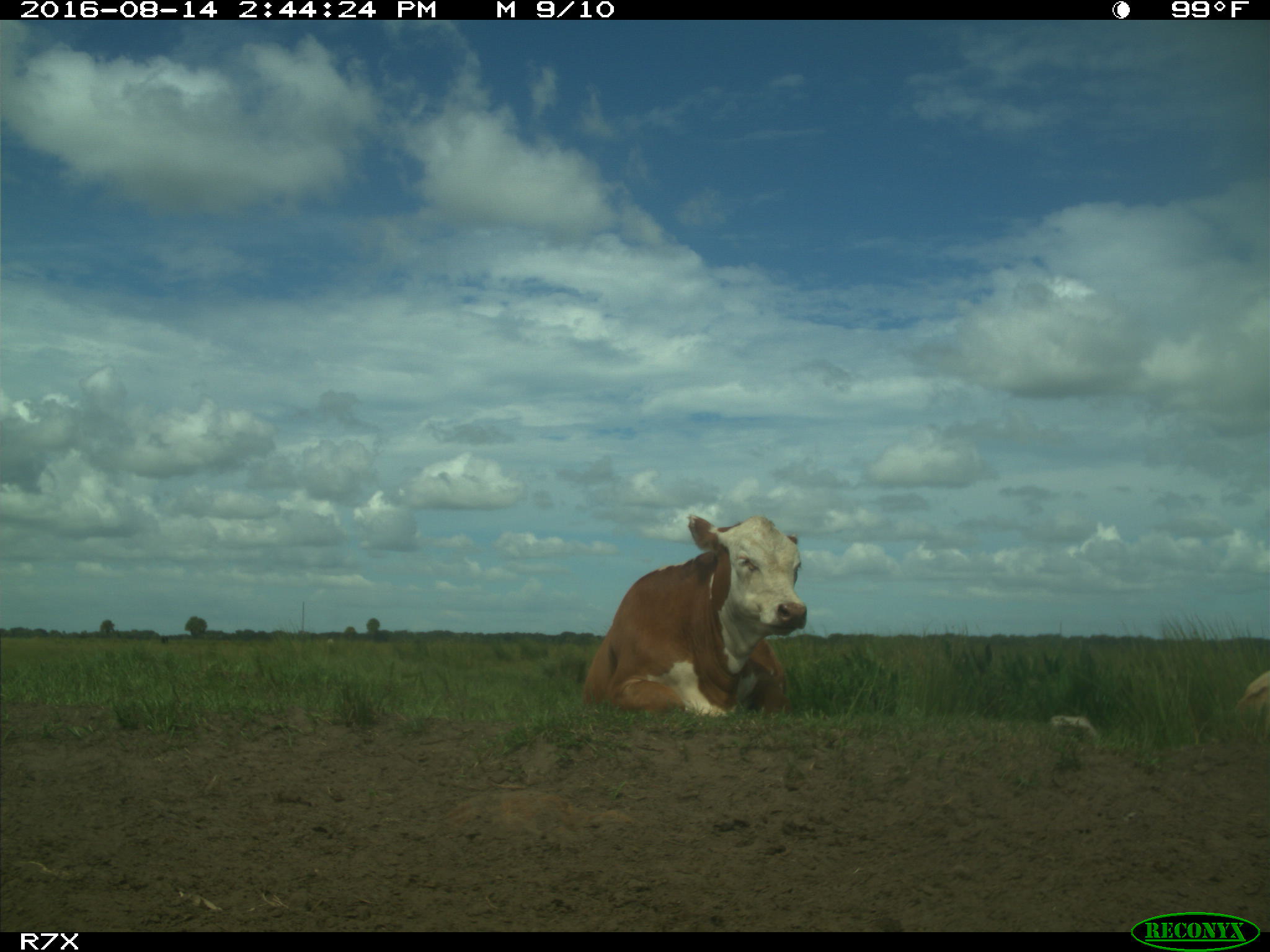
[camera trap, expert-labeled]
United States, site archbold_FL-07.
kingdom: Animalia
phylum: Chordata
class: Mammalia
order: Artiodactyla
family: Bovidae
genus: Bos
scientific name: Bos taurus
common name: domestic cow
Bos taurus (domestic cow).